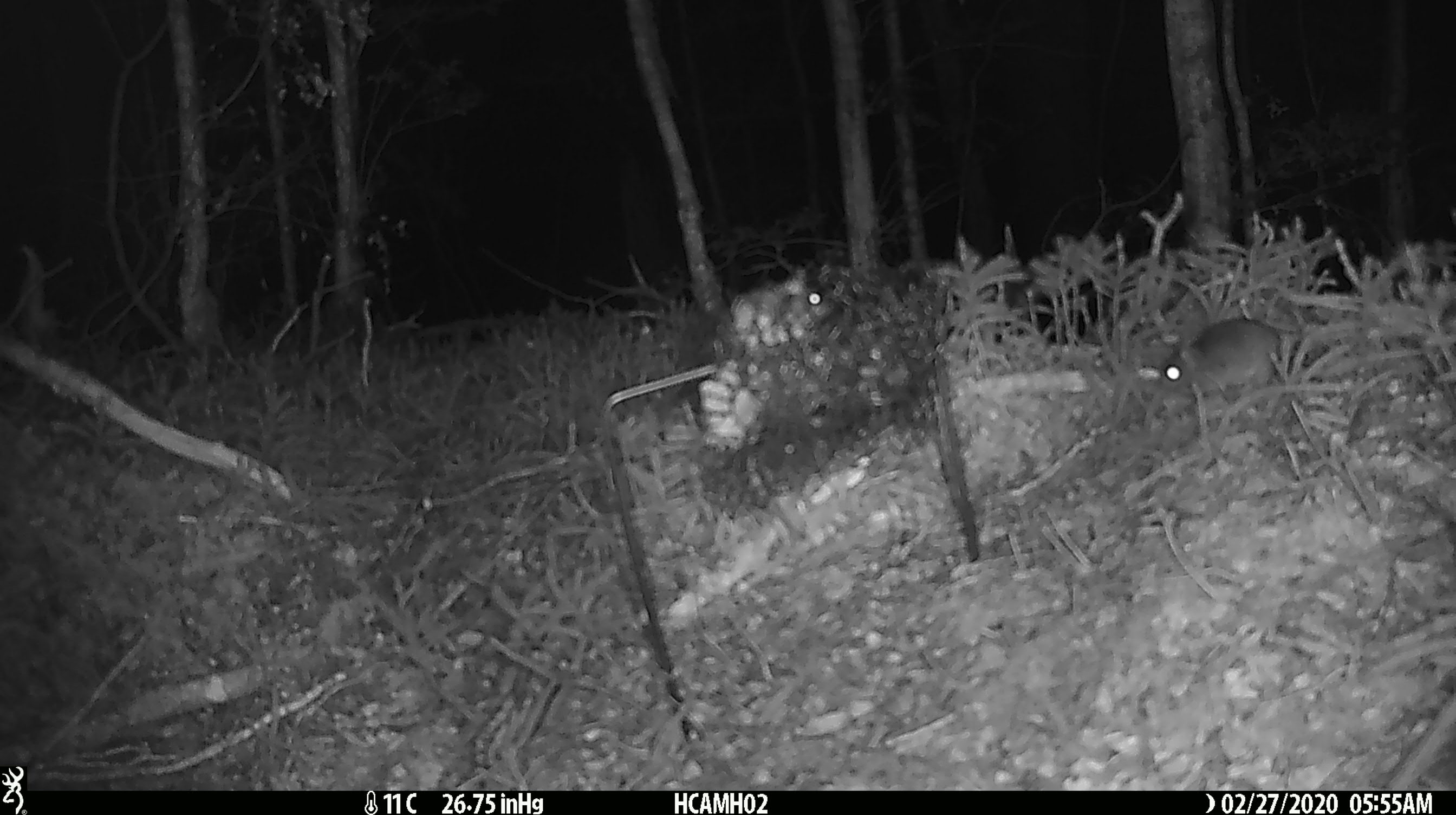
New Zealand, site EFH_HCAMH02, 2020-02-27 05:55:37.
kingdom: Animalia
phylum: Chordata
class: Mammalia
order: Rodentia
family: Muridae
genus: Mus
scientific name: Mus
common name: mouse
Mouse (Mus).